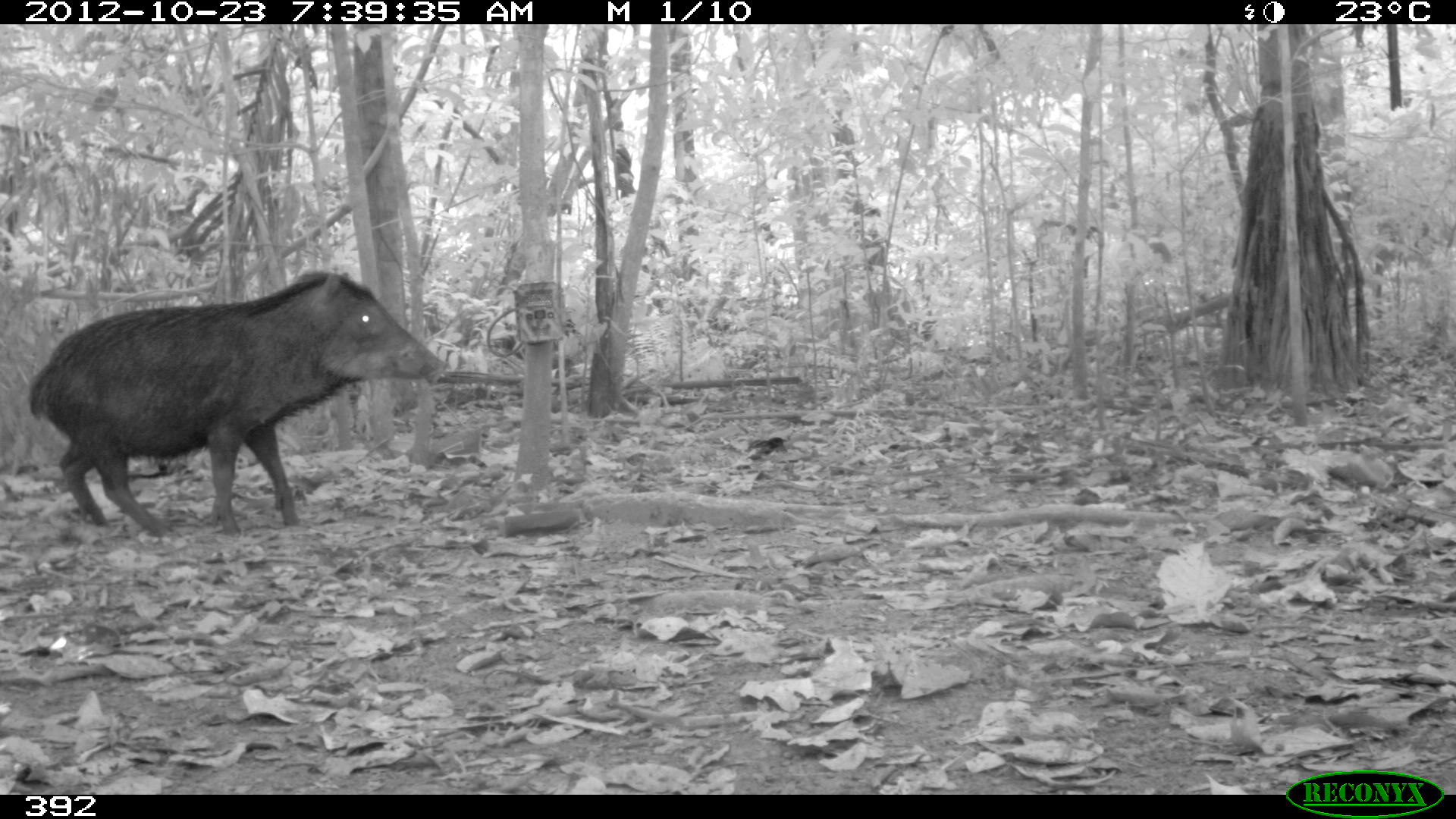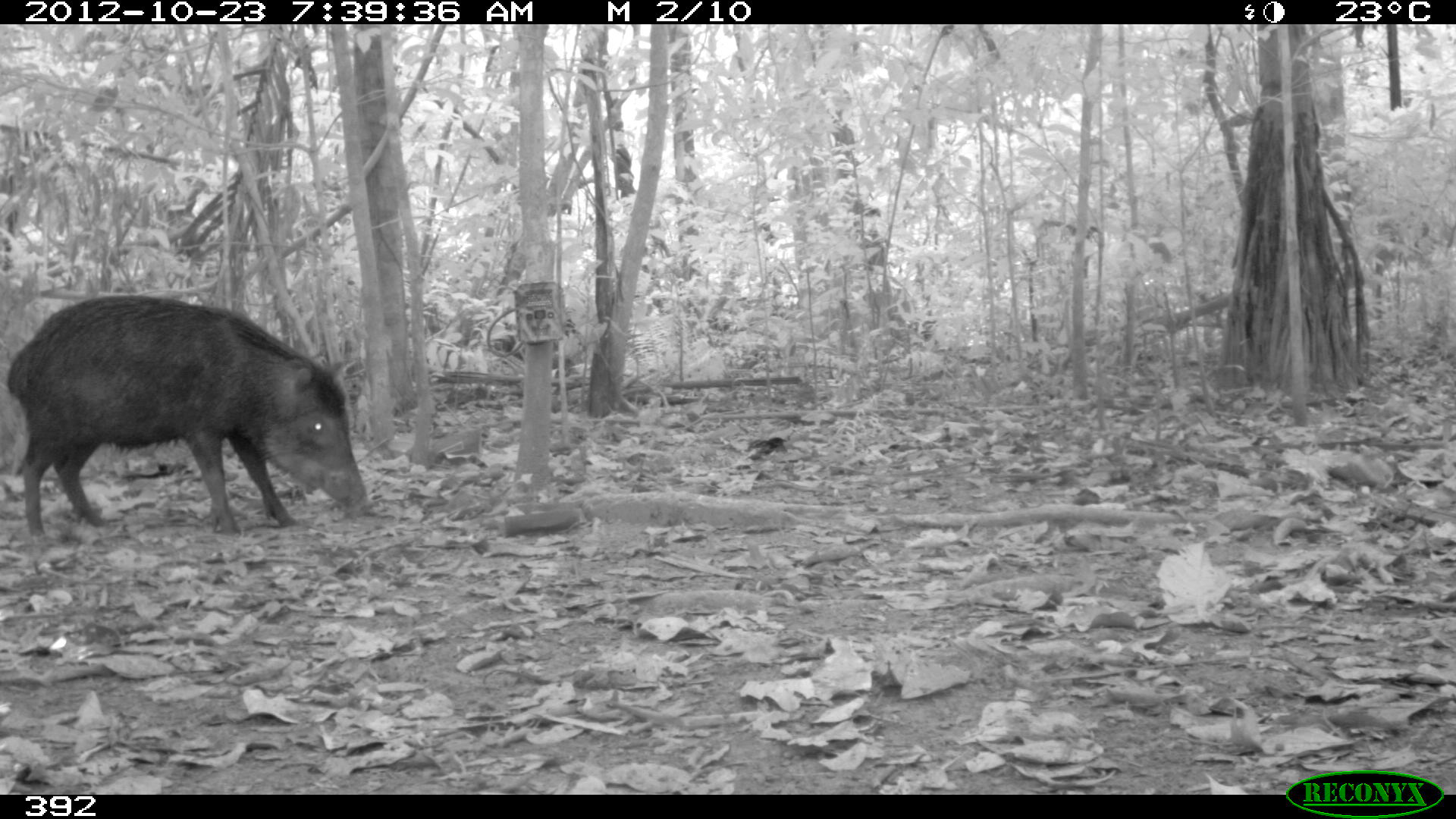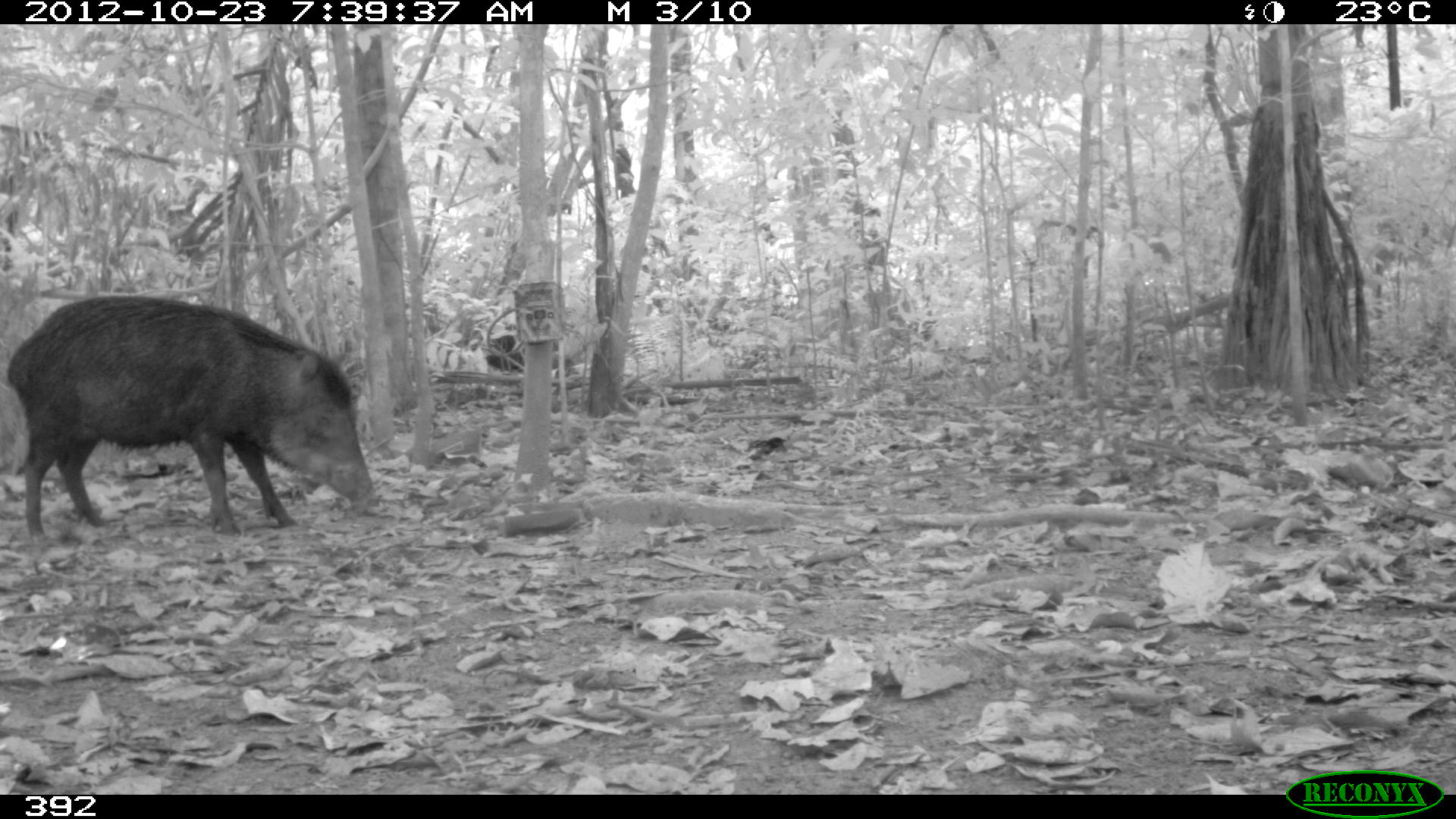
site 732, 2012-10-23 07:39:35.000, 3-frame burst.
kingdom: Animalia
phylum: Chordata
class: Mammalia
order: Artiodactyla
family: Tayassuidae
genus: Tayassu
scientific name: Tayassu pecari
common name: white-lipped peccary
Tayassu pecari (white-lipped peccary).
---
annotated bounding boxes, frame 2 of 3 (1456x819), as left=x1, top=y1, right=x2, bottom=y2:
tayassu pecari: left=6, top=295, right=375, bottom=536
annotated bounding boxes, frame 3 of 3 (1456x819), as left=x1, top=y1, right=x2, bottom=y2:
tayassu pecari: left=7, top=295, right=380, bottom=546